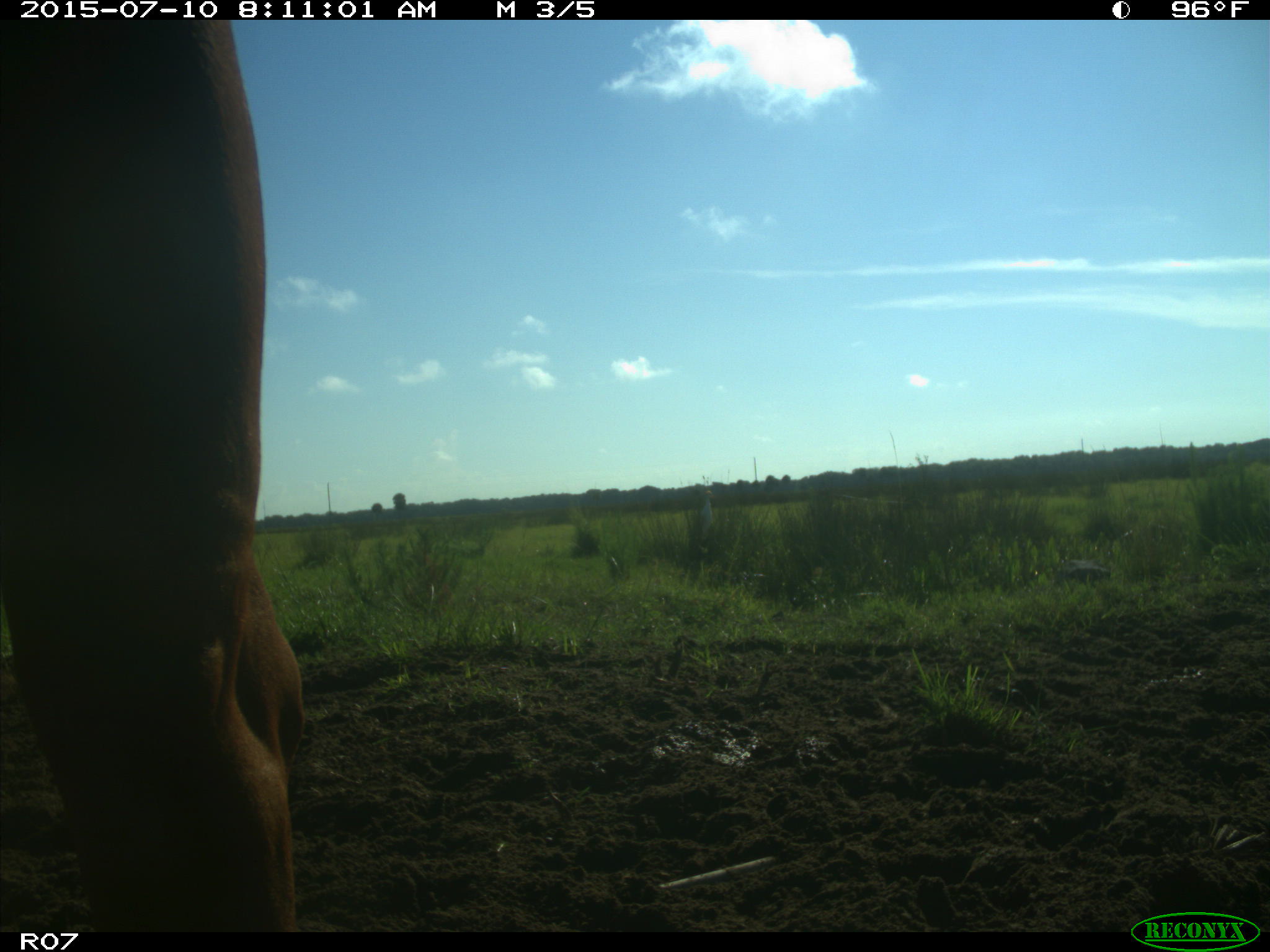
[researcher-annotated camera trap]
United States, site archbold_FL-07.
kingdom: Animalia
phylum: Chordata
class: Mammalia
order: Artiodactyla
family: Bovidae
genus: Bos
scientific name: Bos taurus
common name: domestic cow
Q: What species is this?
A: Bos taurus (domestic cow).